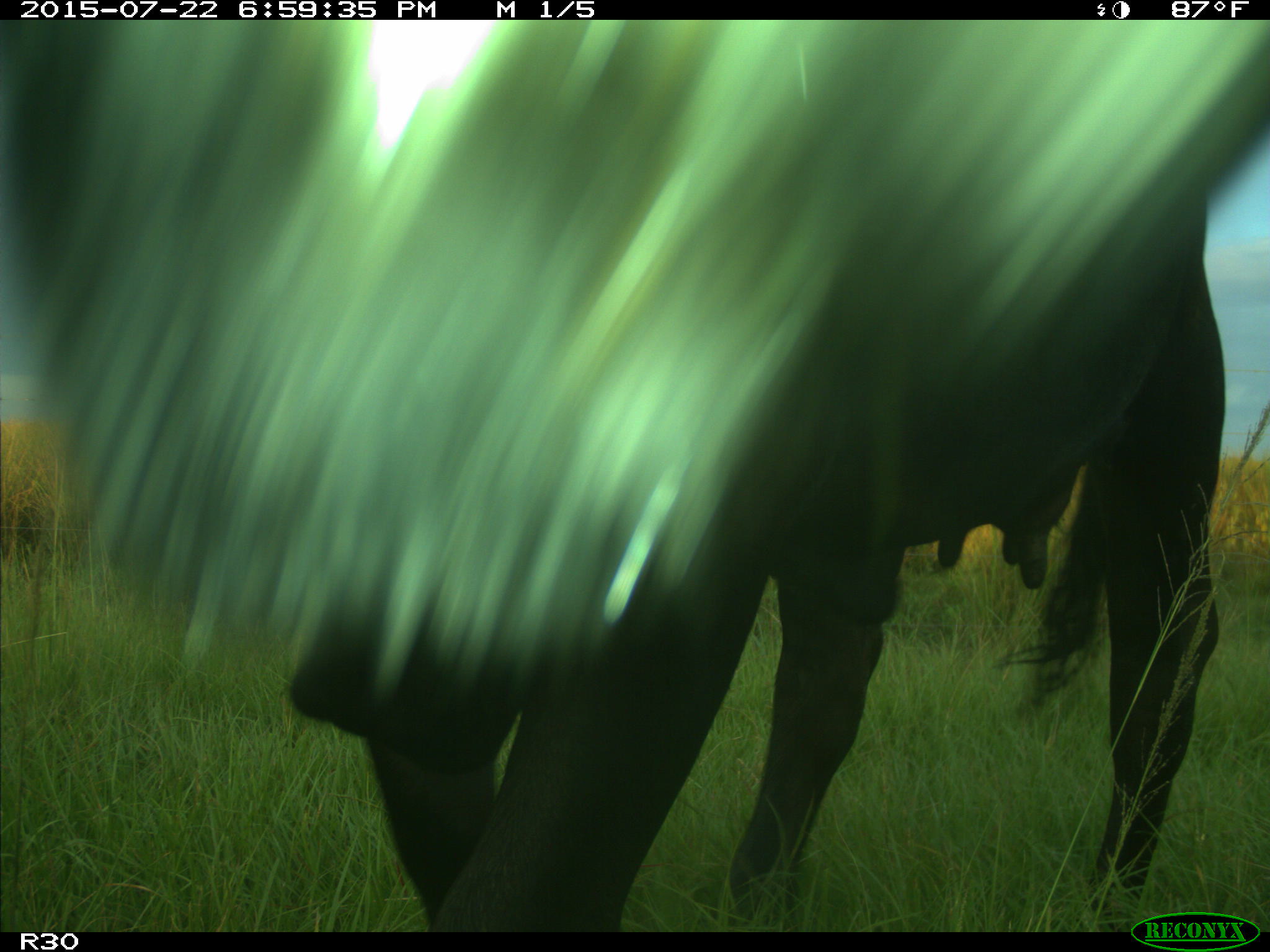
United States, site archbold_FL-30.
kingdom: Animalia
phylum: Chordata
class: Mammalia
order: Artiodactyla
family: Bovidae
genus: Bos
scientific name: Bos taurus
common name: domestic cow